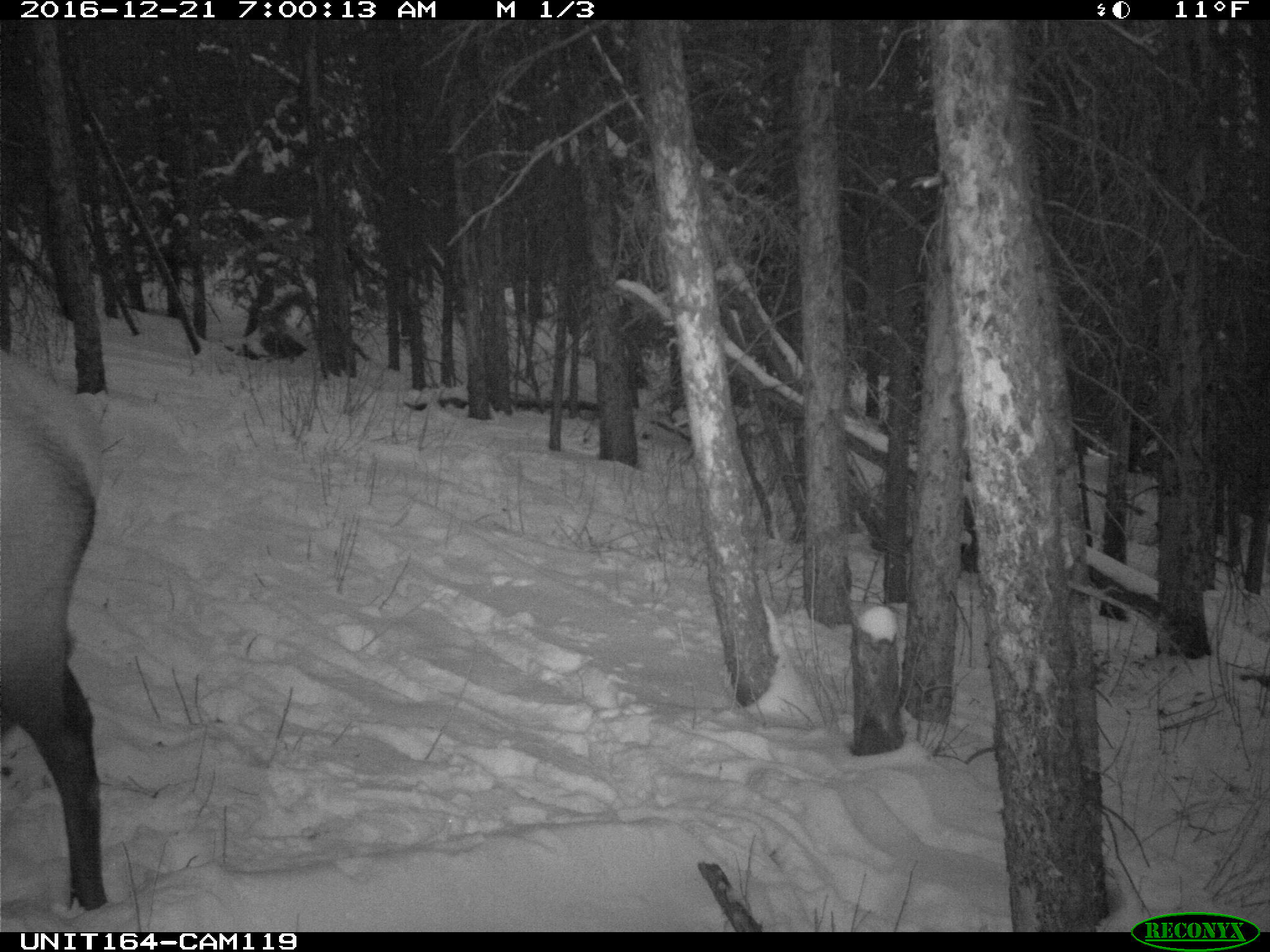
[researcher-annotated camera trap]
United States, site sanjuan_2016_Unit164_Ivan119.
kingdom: Animalia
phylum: Chordata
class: Mammalia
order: Artiodactyla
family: Cervidae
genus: Cervus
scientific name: Cervus elaphus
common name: red deer